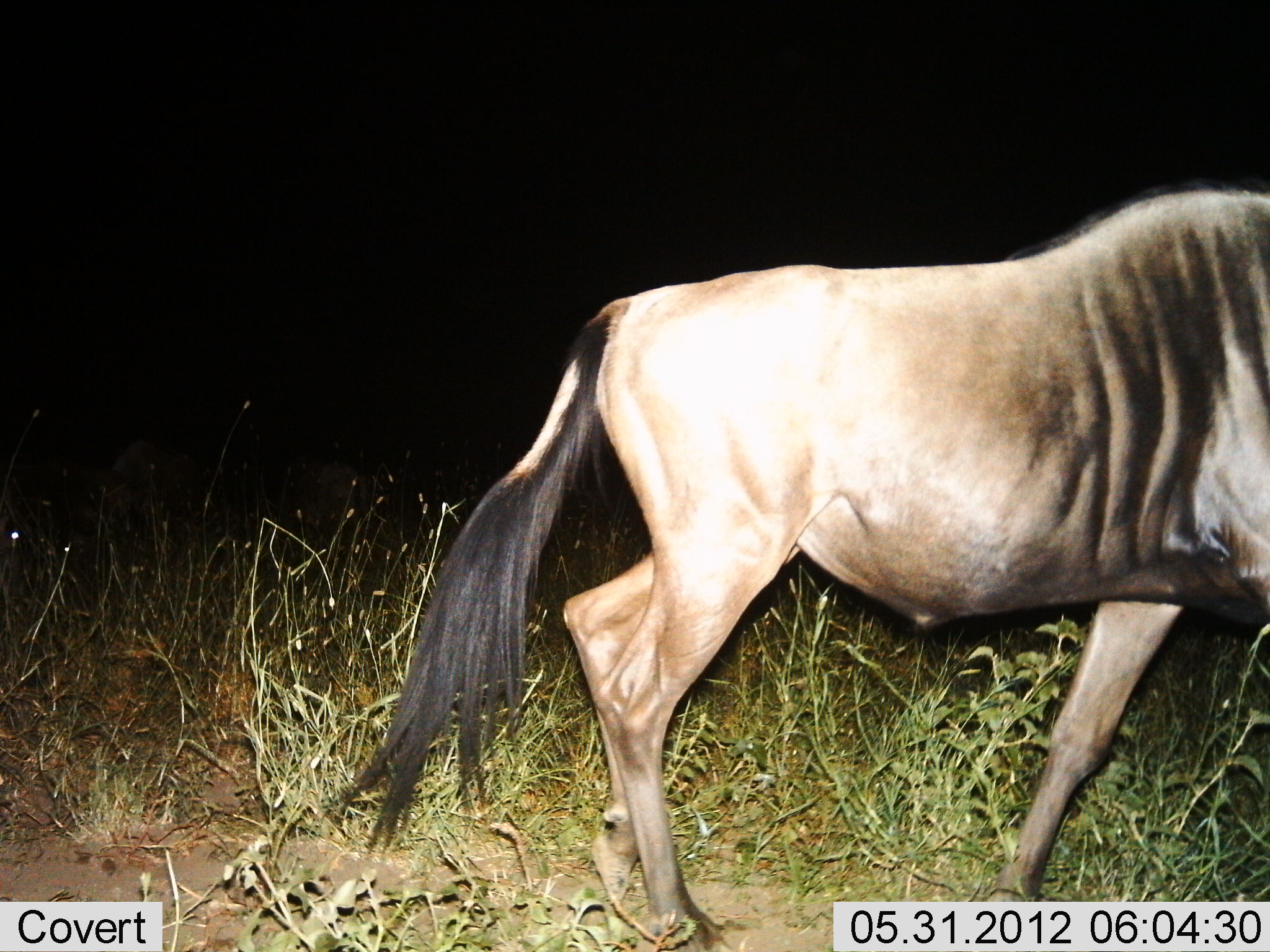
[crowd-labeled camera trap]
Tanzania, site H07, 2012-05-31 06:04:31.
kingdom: Animalia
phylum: Chordata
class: Mammalia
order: Artiodactyla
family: Bovidae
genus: Connochaetes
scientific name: Connochaetes taurinus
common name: blue wildebeest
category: wildebeest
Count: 1.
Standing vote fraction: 10%.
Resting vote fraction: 0%.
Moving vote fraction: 90%.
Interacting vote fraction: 0%.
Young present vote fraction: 0%.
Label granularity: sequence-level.